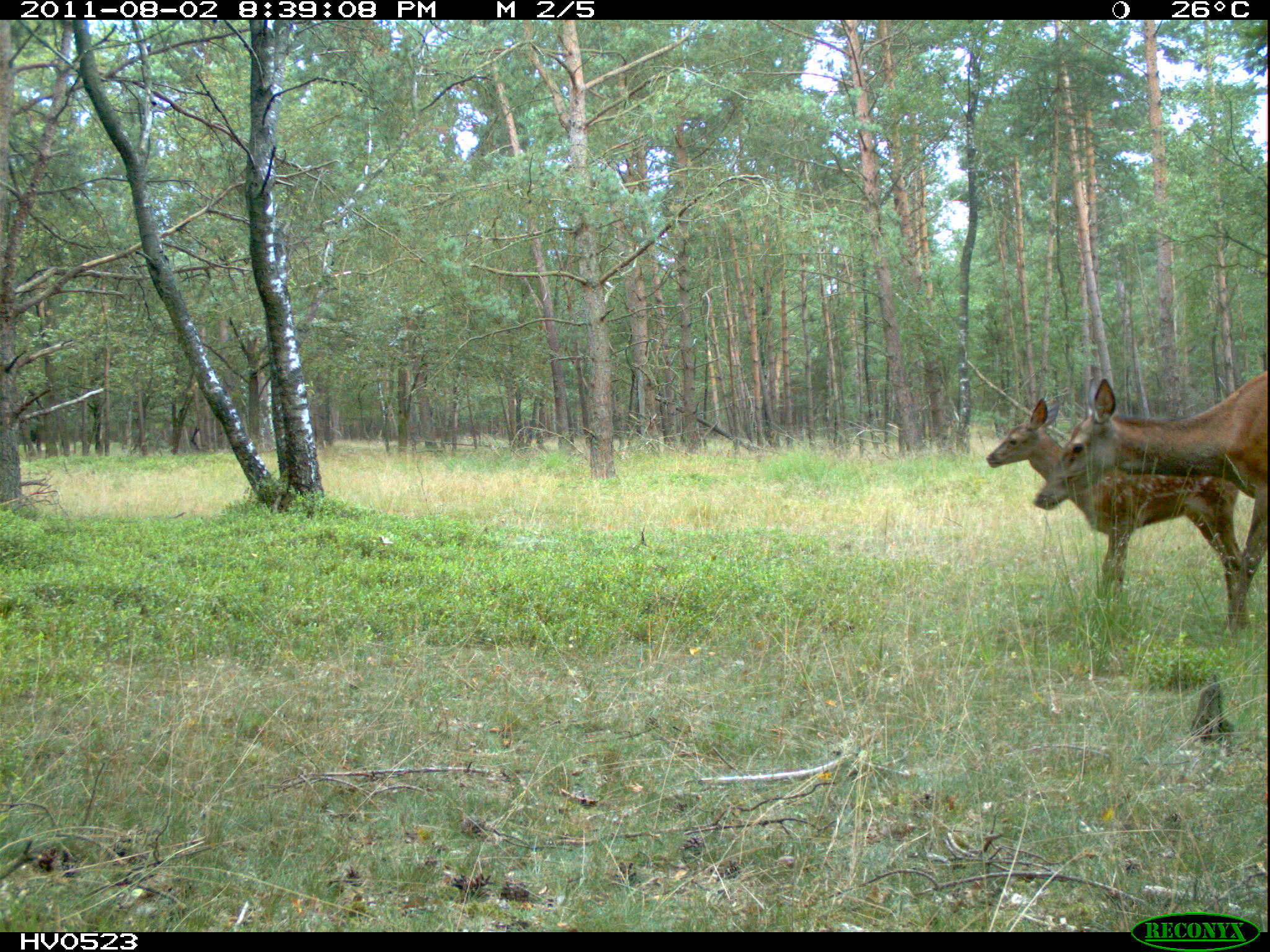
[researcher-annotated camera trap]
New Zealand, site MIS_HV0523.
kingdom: Animalia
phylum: Chordata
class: Mammalia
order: Artiodactyla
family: Cervidae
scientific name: Cervidae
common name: deer